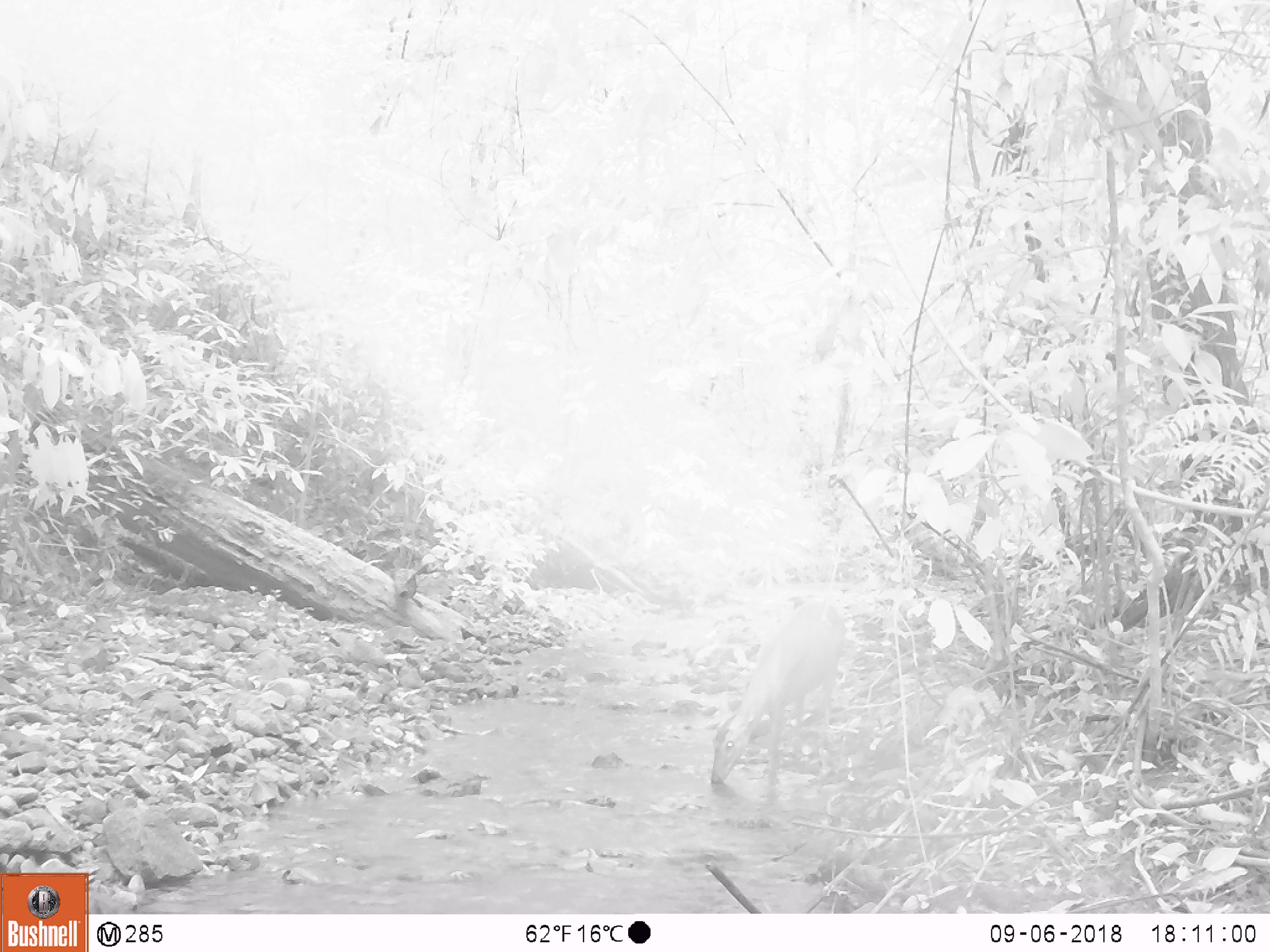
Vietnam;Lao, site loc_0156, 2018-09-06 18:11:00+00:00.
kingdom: Animalia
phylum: Chordata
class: Mammalia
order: Artiodactyla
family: Cervidae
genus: Muntiacus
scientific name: Muntiacus vuquangensis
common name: large-antlered muntjac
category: large antlered muntjac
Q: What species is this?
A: Large antlered muntjac (large-antlered muntjac) (Muntiacus vuquangensis).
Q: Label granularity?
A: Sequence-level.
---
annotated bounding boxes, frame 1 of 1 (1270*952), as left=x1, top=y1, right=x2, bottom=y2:
large antlered muntjac: left=710, top=600, right=846, bottom=785